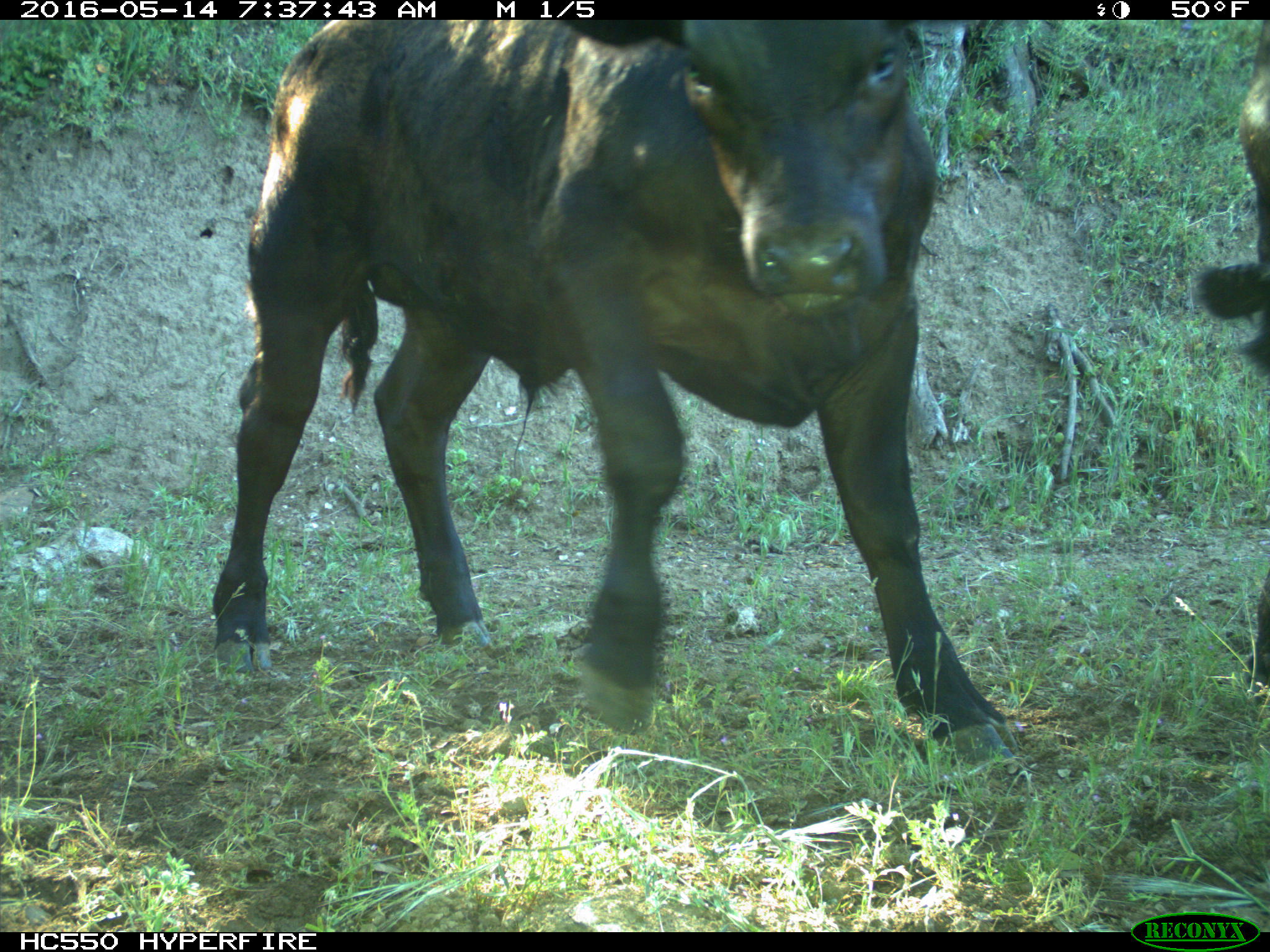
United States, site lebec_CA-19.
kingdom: Animalia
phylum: Chordata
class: Mammalia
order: Artiodactyla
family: Bovidae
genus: Bos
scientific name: Bos taurus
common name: domestic cow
Bos taurus (domestic cow).